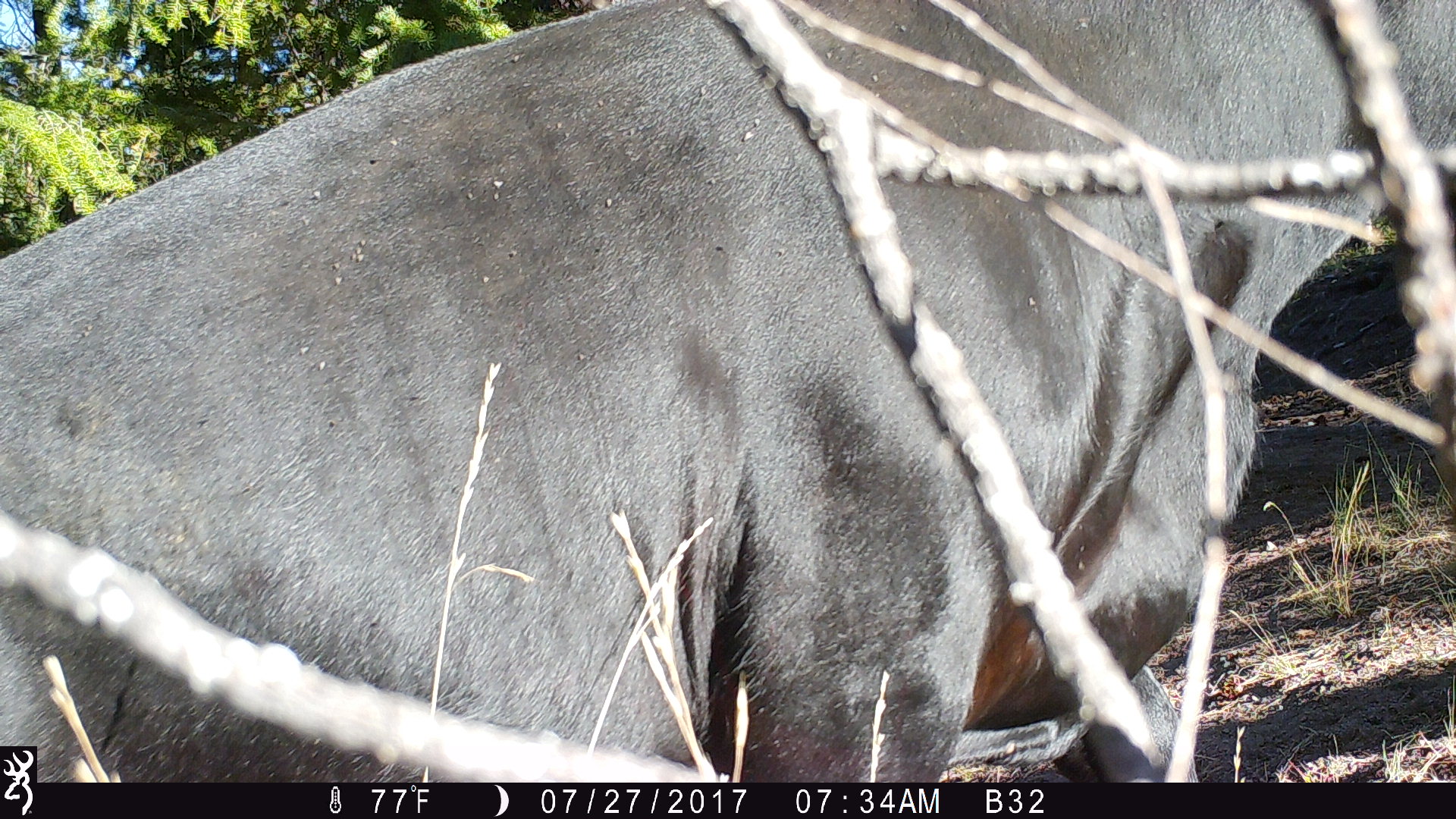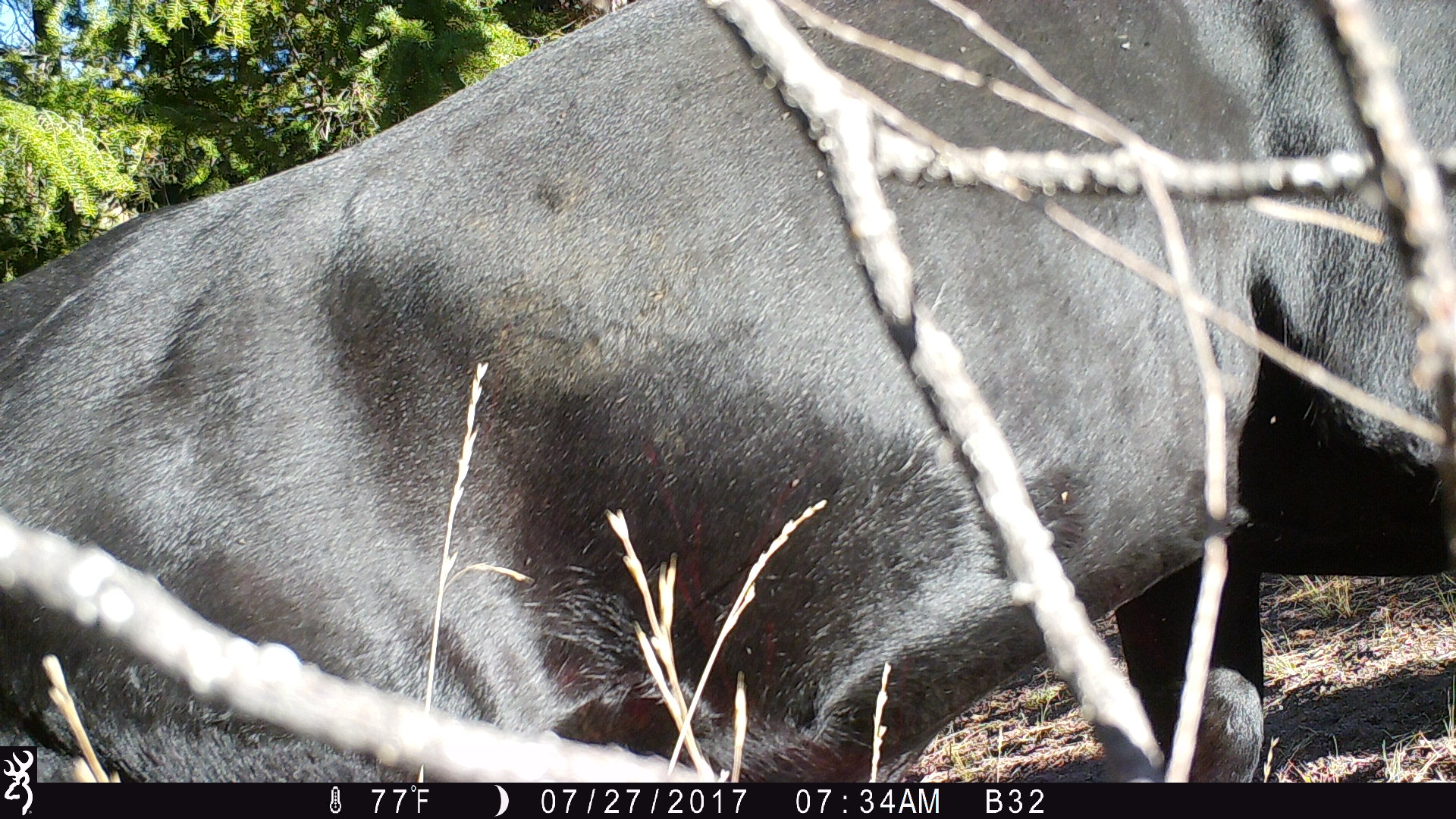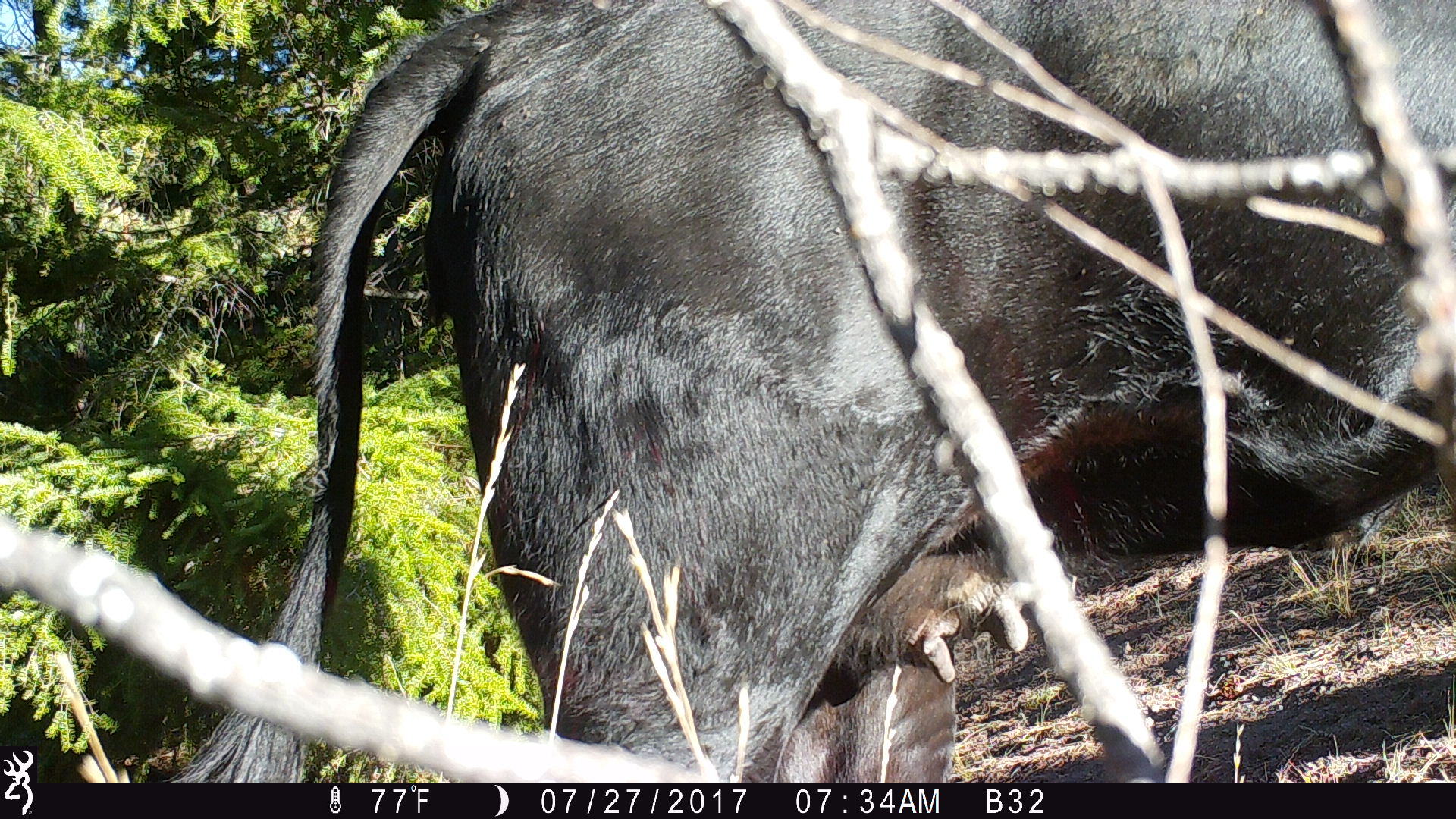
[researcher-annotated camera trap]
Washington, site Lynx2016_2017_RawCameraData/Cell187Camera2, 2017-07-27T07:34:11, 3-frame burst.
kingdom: Animalia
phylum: Chordata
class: Mammalia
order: Artiodactyla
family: Bovidae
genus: Bos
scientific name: Bos taurus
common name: domestic cattle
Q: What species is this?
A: Domestic cattle (Bos taurus).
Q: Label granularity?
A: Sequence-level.